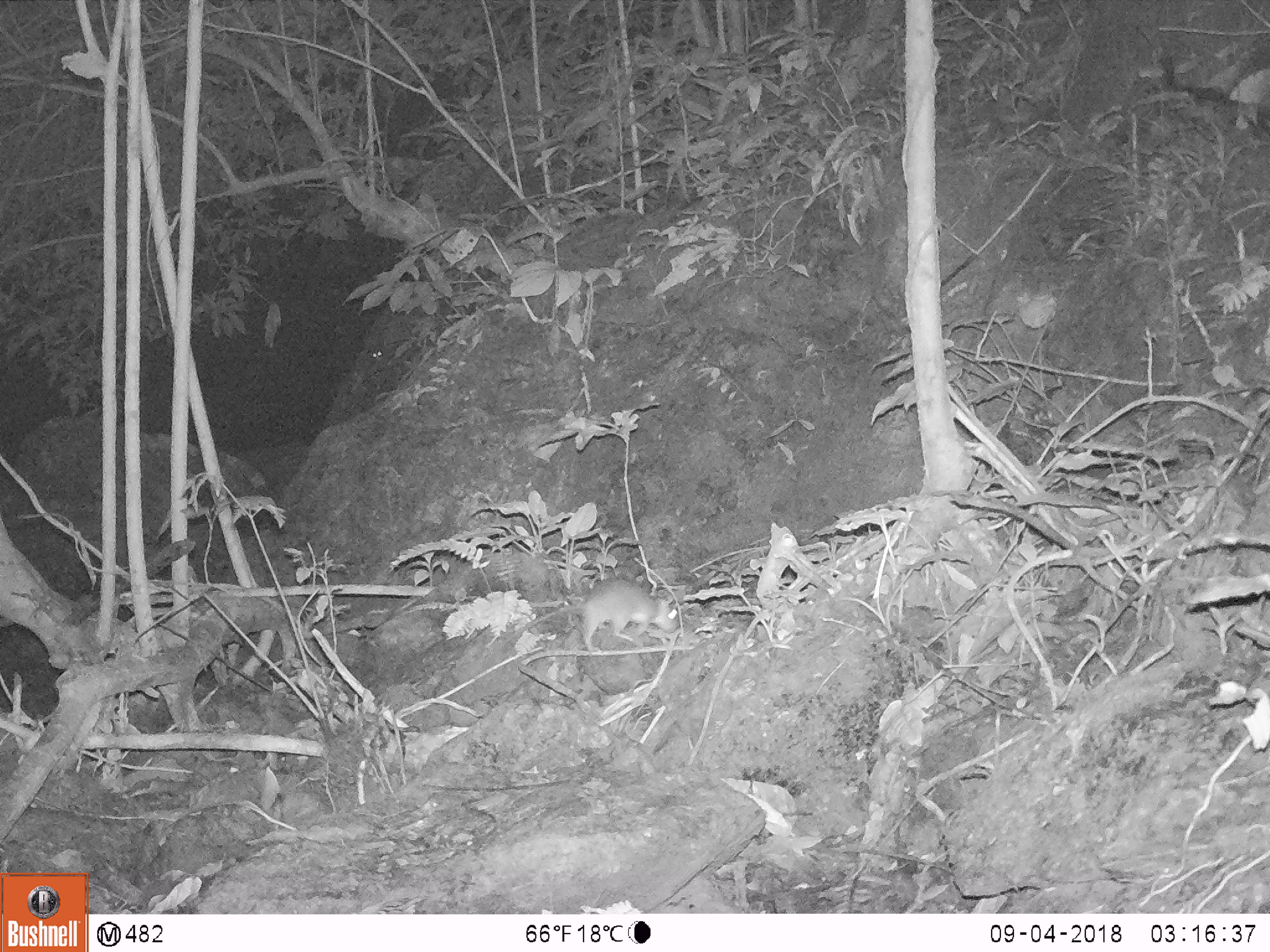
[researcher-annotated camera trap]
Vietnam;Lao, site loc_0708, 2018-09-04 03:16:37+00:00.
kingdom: Animalia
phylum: Chordata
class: Mammalia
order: Rodentia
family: Muridae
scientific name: Muridae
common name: old-world mice and rats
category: unidentified murid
Unidentified murid (old-world mice and rats) (Muridae). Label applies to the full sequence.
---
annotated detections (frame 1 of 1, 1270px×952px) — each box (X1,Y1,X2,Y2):
unidentified murid: (498,577,680,652)